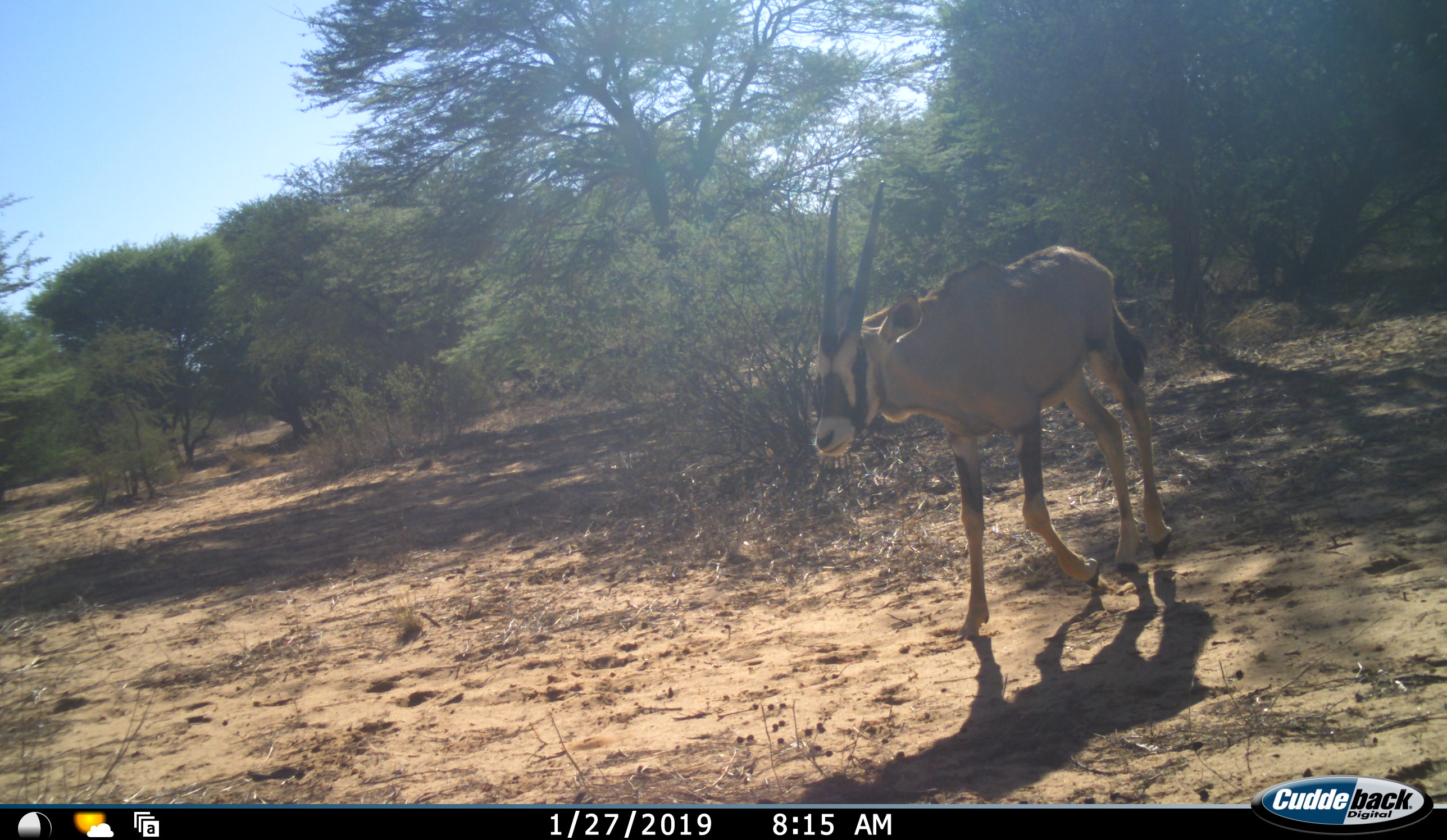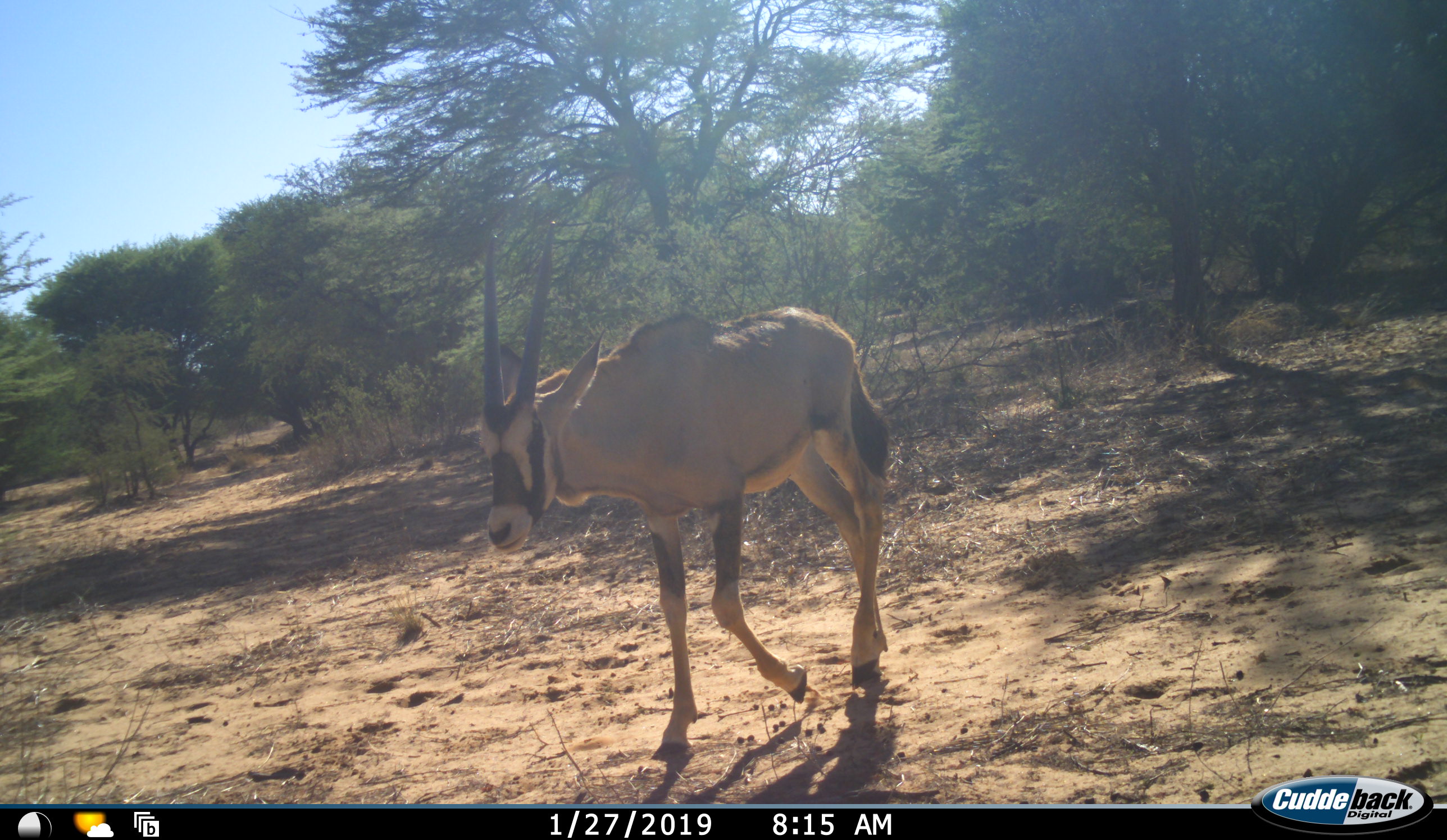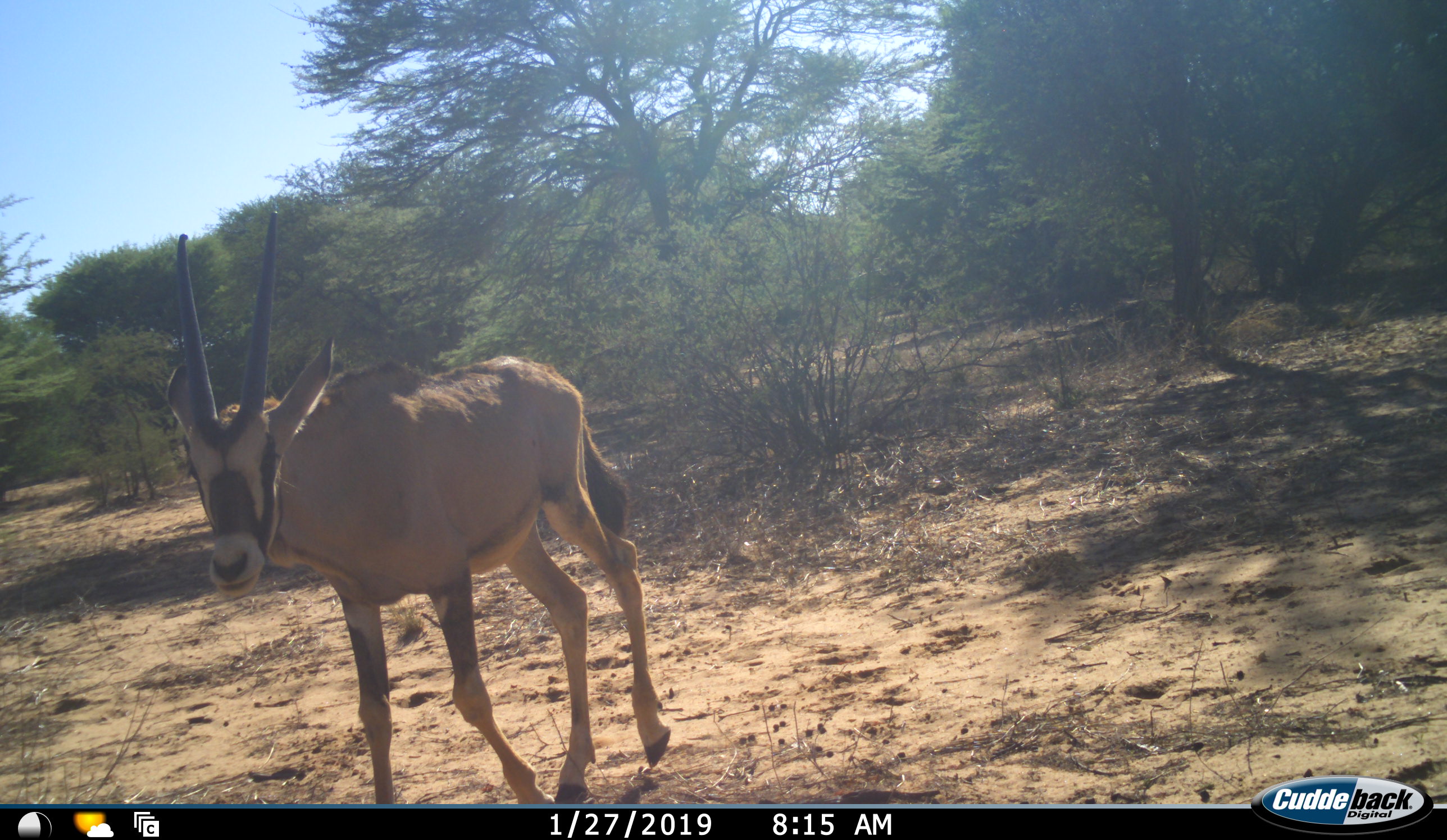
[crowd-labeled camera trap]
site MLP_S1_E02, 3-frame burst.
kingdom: Animalia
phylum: Chordata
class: Mammalia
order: Artiodactyla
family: Bovidae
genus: Oryx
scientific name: Oryx gazella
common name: gemsbok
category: oryx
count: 1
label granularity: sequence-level